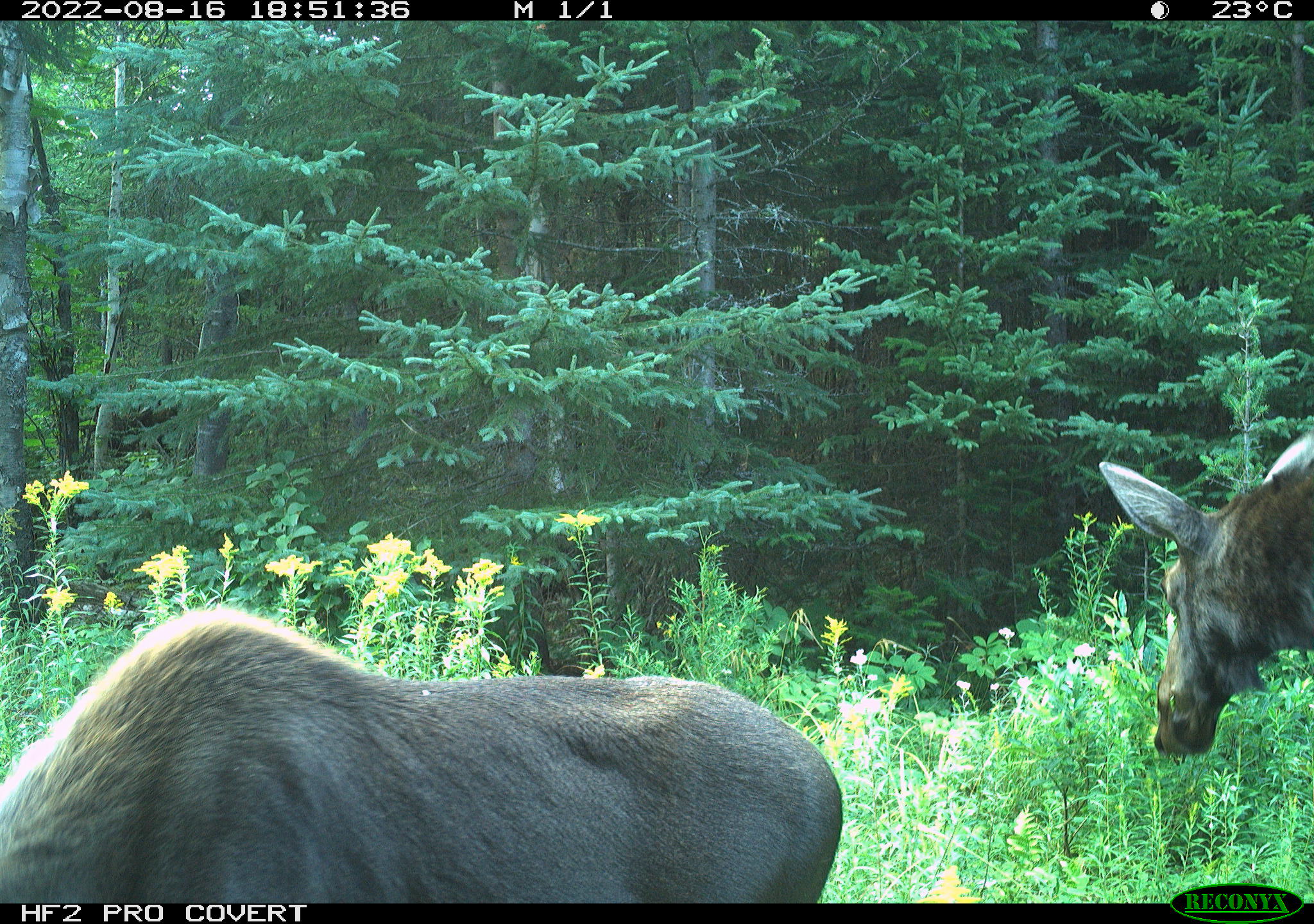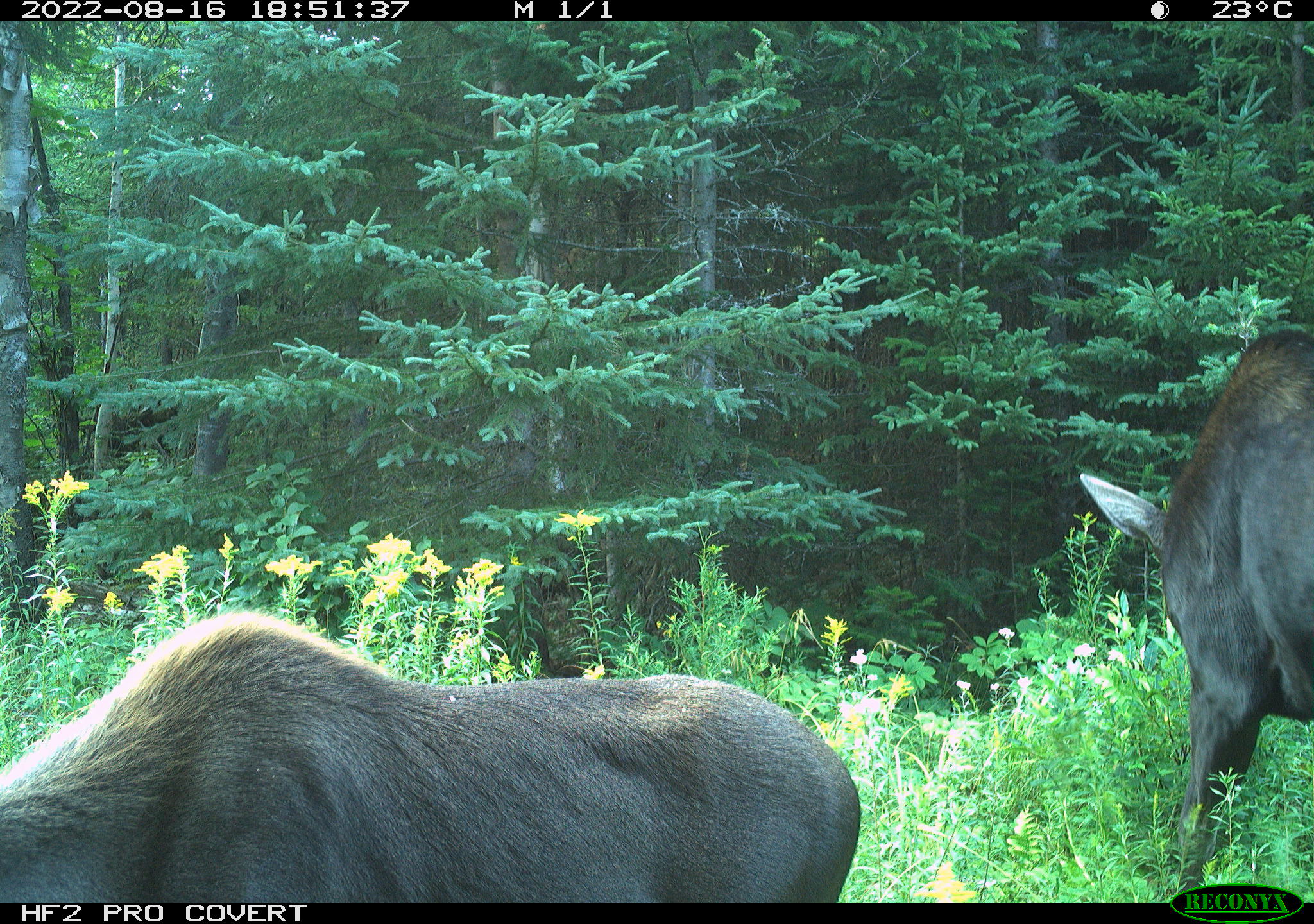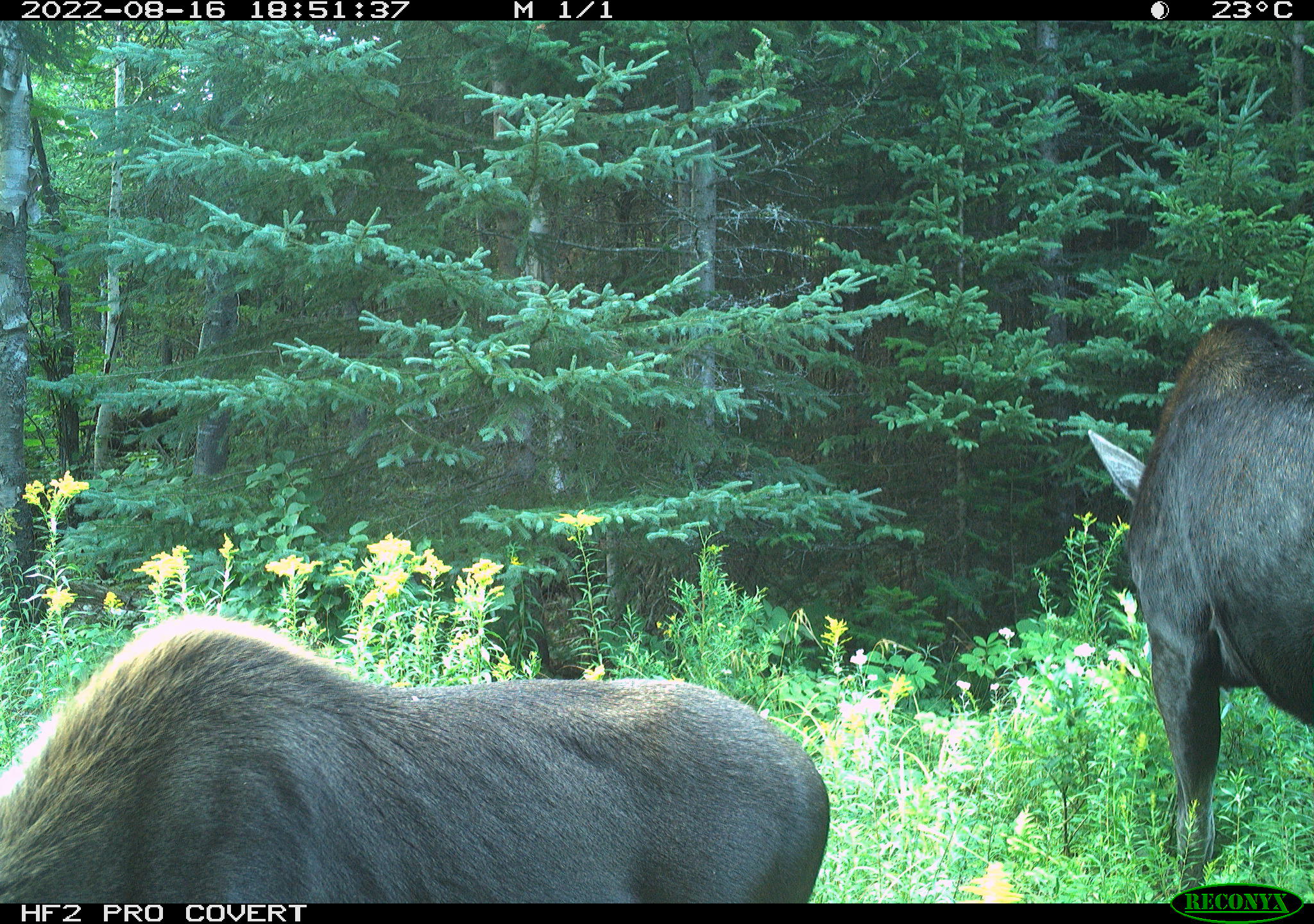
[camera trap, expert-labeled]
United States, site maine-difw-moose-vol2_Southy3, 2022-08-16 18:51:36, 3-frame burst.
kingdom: Animalia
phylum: Chordata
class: Mammalia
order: Artiodactyla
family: Cervidae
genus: Alces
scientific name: Alces alces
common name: moose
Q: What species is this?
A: Moose (Alces alces).